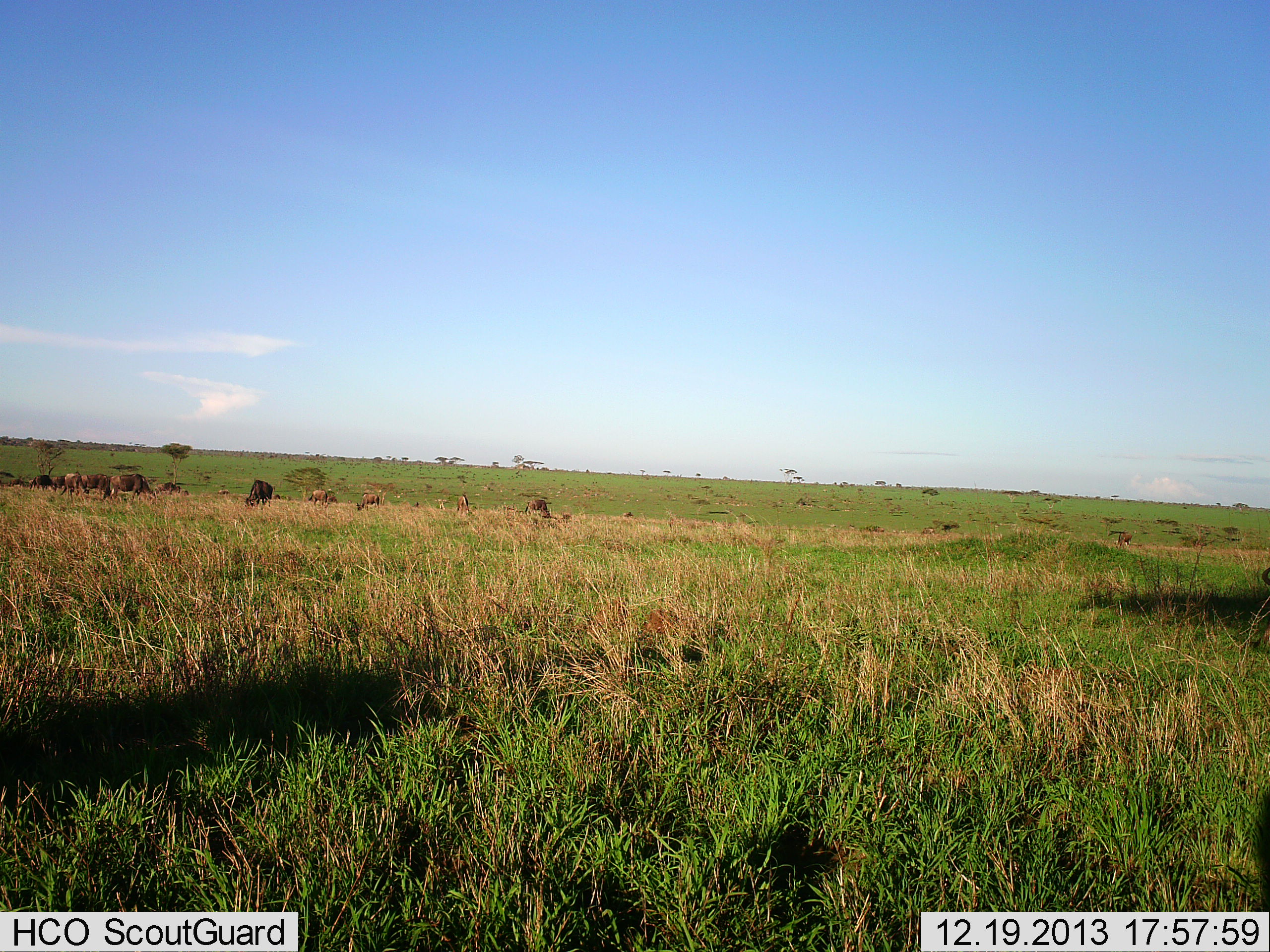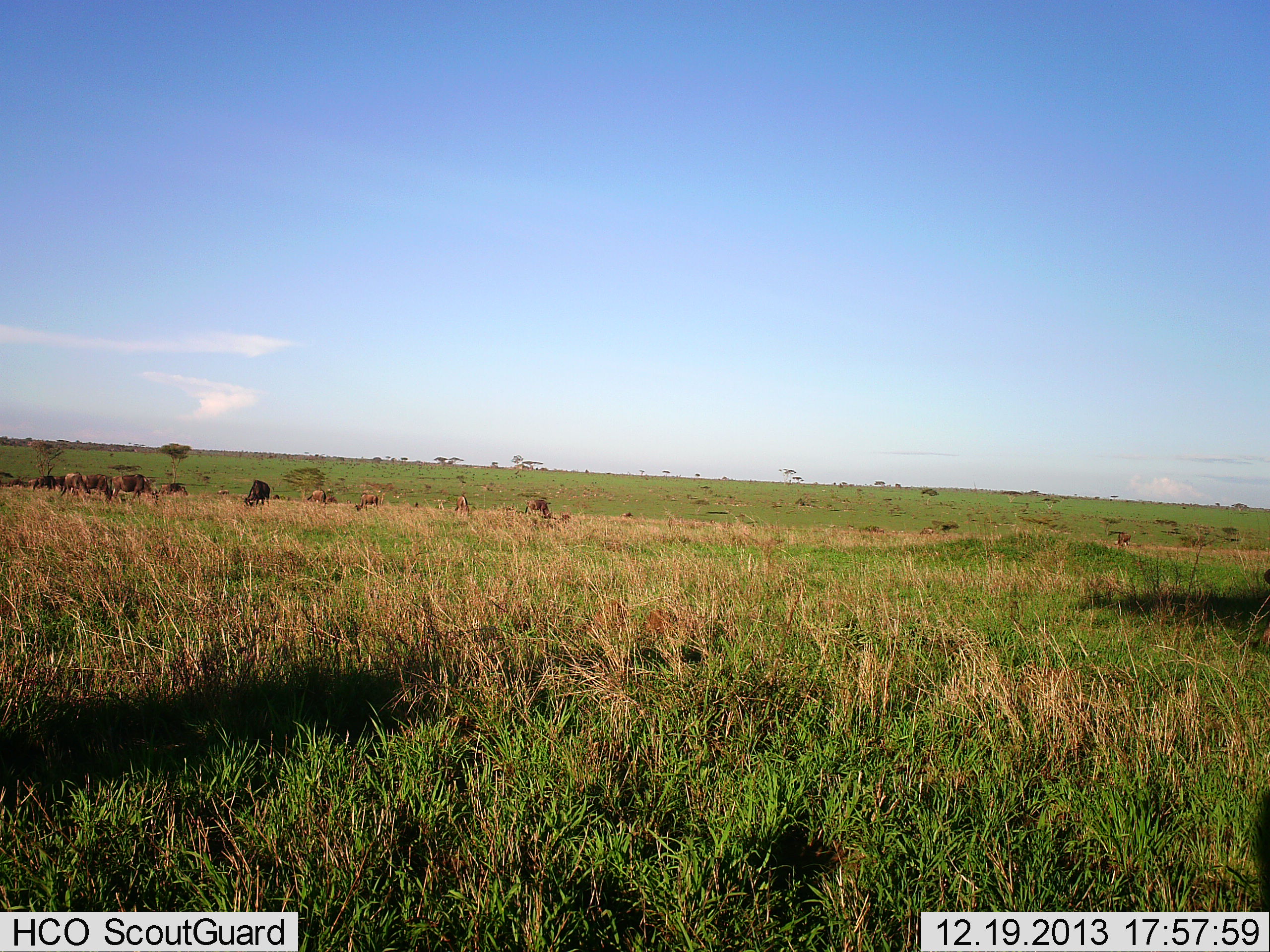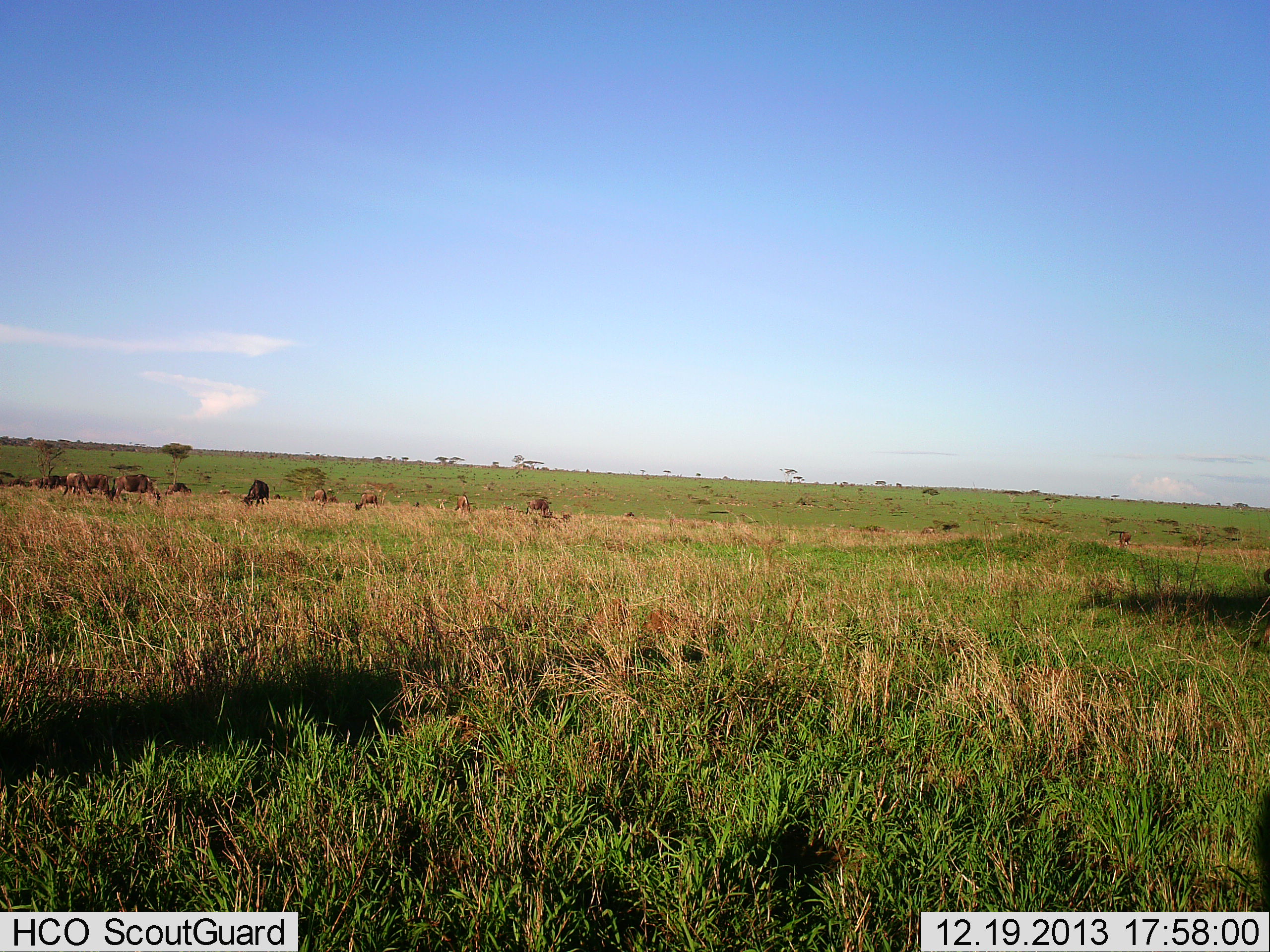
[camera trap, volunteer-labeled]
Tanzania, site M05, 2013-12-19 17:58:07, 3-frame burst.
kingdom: Animalia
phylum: Chordata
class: Mammalia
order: Artiodactyla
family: Bovidae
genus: Connochaetes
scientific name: Connochaetes taurinus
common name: blue wildebeest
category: wildebeest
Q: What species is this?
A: Wildebeest (blue wildebeest) (Connochaetes taurinus).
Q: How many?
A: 11-50.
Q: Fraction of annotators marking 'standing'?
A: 40%.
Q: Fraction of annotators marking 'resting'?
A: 0%.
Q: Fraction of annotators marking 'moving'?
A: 40%.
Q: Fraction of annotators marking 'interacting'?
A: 0%.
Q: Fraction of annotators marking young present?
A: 0%.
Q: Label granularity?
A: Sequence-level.